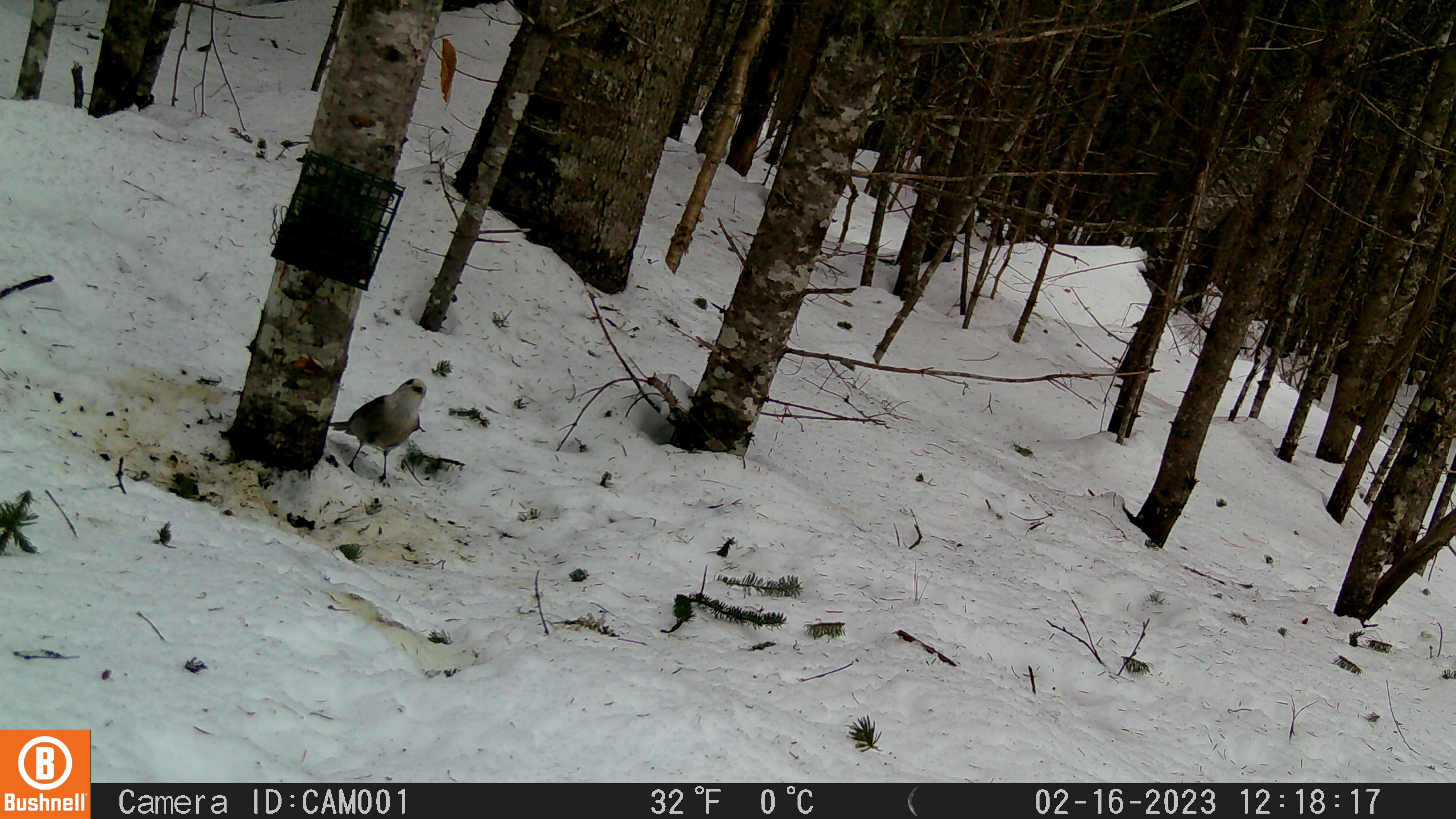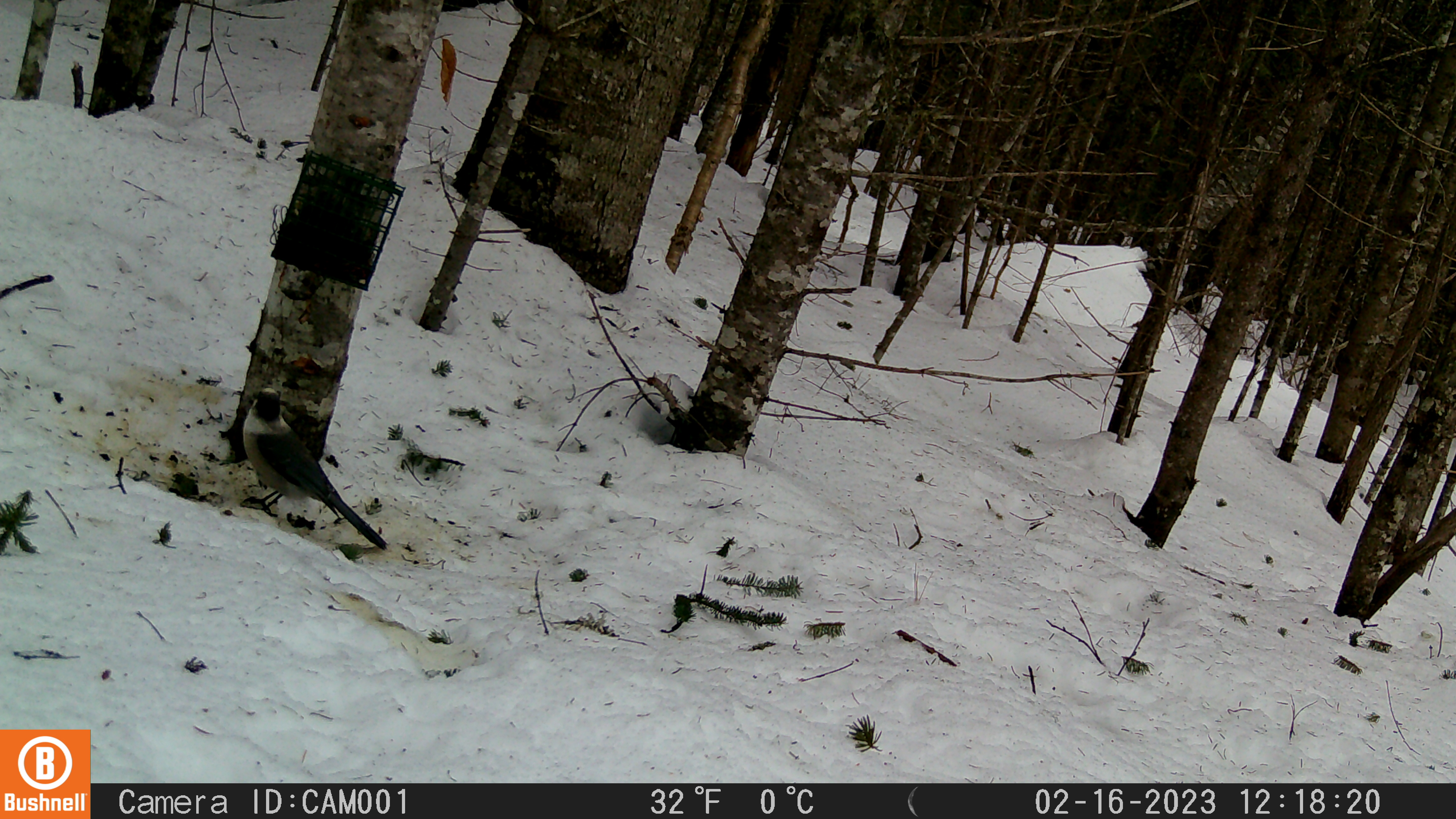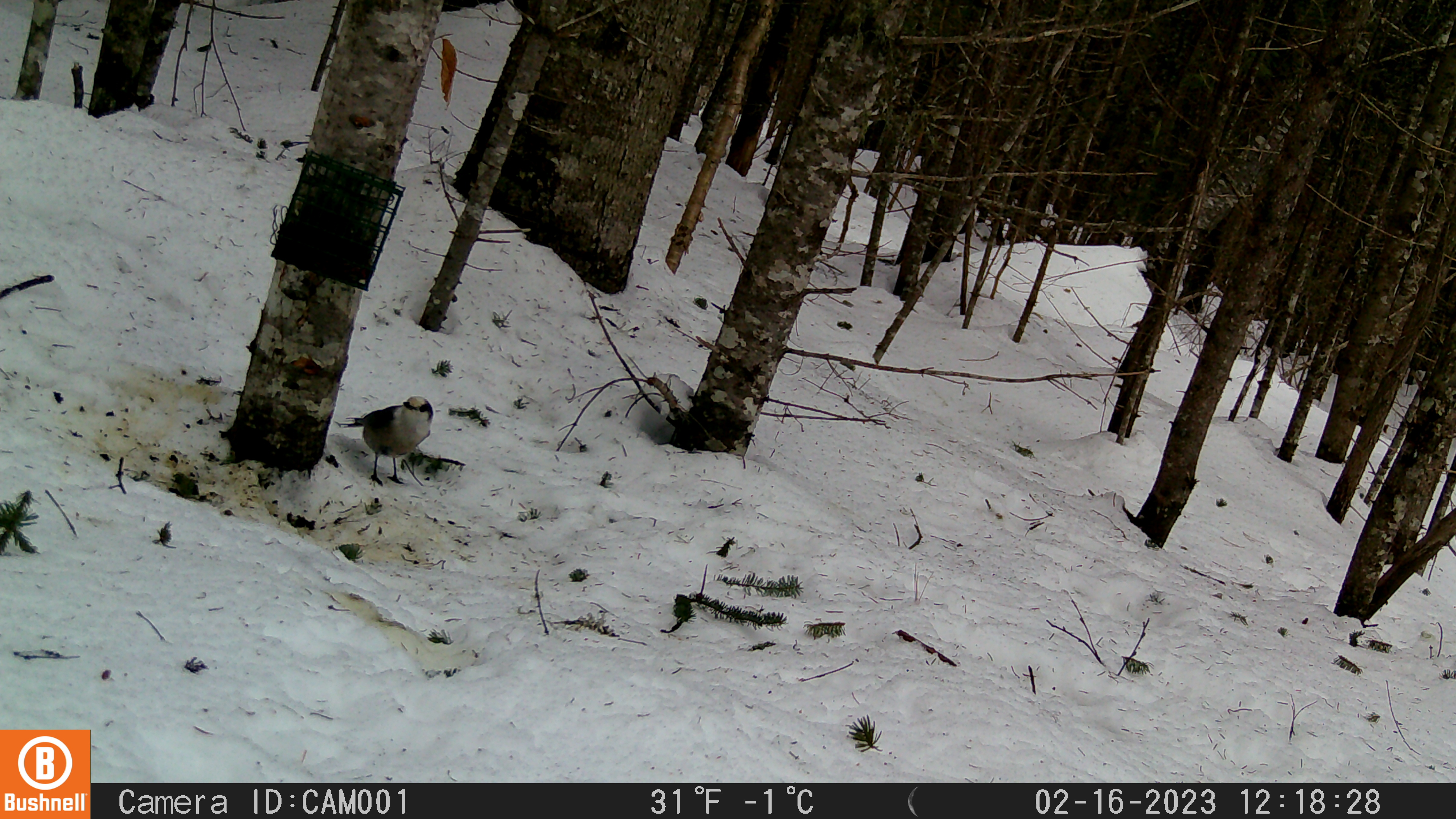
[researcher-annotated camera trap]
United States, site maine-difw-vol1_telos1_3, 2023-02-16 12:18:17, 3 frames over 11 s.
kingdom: Animalia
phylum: Chordata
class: Aves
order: Passeriformes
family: Corvidae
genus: Perisoreus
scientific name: Perisoreus canadensis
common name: canada jay